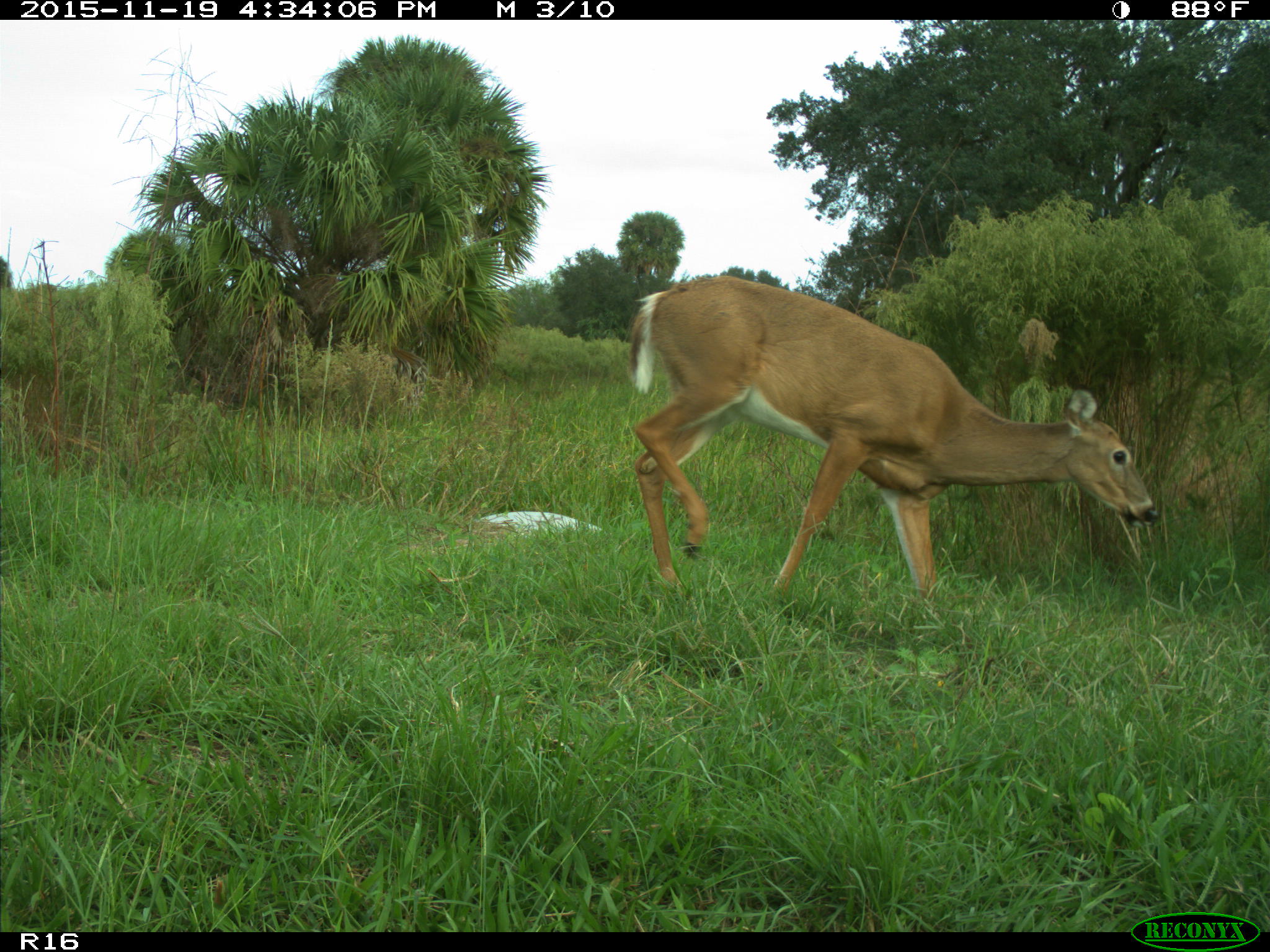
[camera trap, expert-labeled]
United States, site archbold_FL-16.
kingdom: Animalia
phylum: Chordata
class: Mammalia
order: Artiodactyla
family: Cervidae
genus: Odocoileus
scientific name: Odocoileus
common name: deer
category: unidentified deer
Unidentified deer (deer) (Odocoileus).